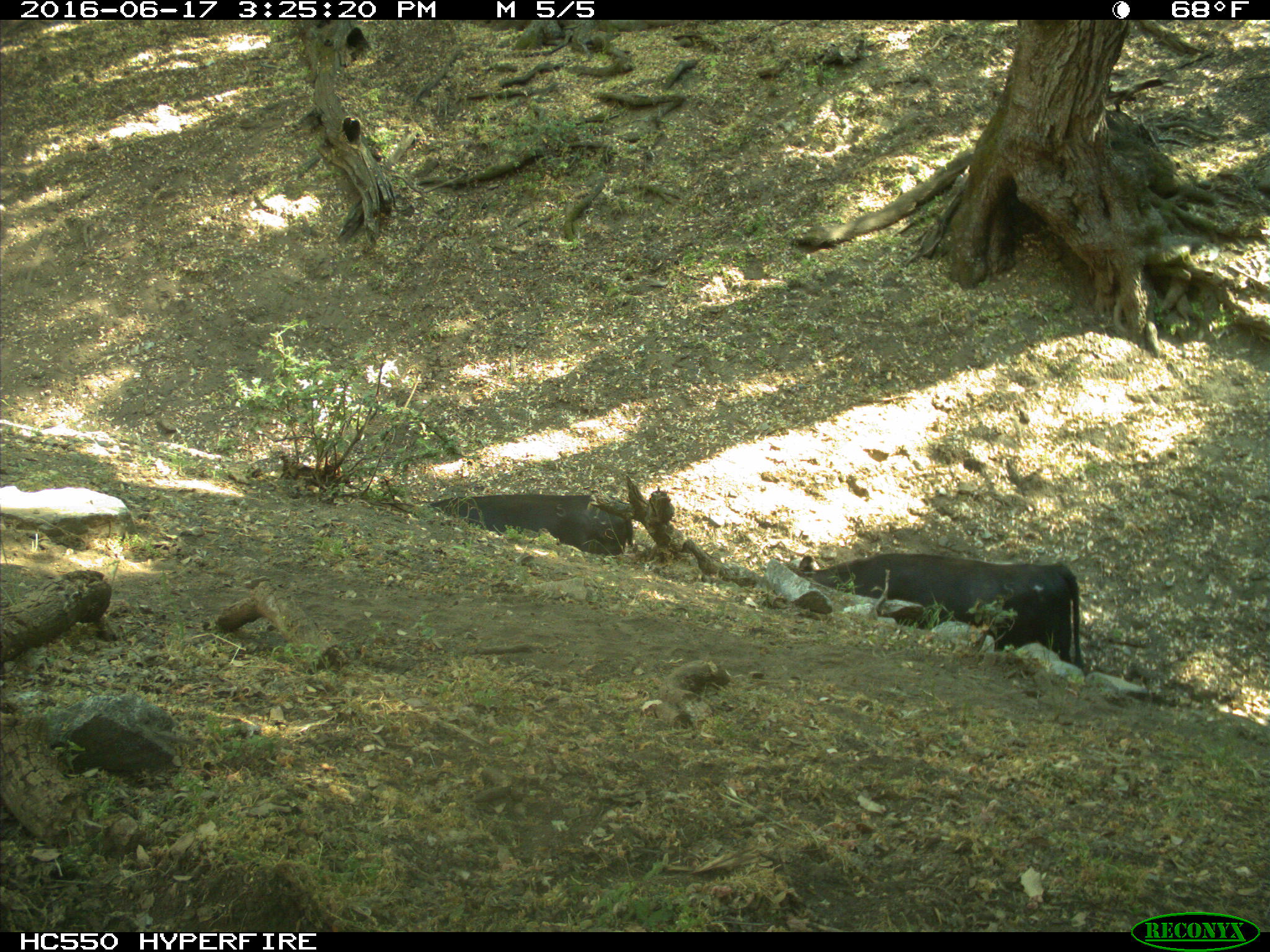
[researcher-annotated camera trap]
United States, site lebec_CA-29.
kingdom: Animalia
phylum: Chordata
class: Mammalia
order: Artiodactyla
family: Bovidae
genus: Bos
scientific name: Bos taurus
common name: domestic cow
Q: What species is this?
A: Bos taurus (domestic cow).